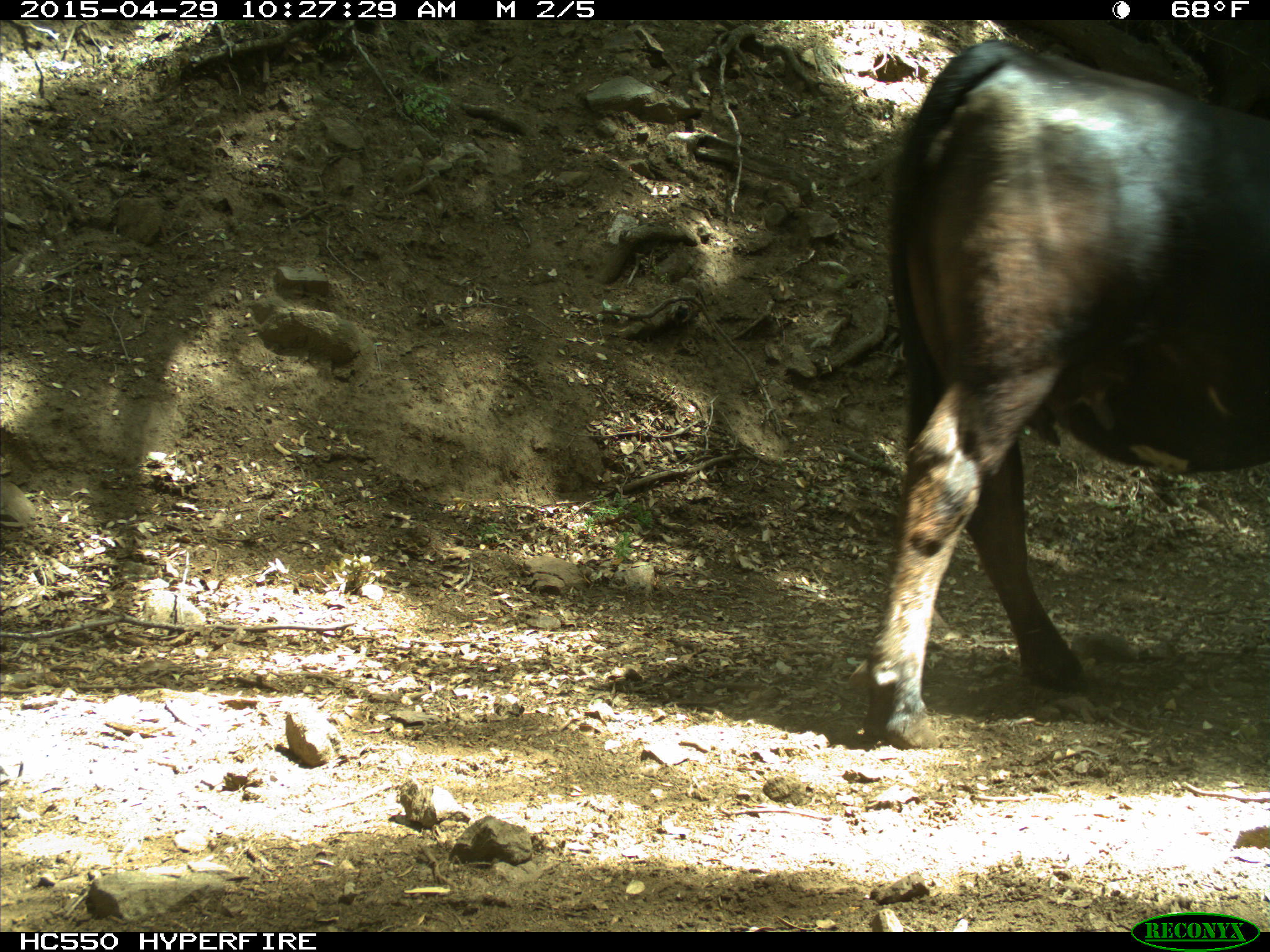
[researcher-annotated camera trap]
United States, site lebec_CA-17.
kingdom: Animalia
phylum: Chordata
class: Mammalia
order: Artiodactyla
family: Bovidae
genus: Bos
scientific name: Bos taurus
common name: domestic cow